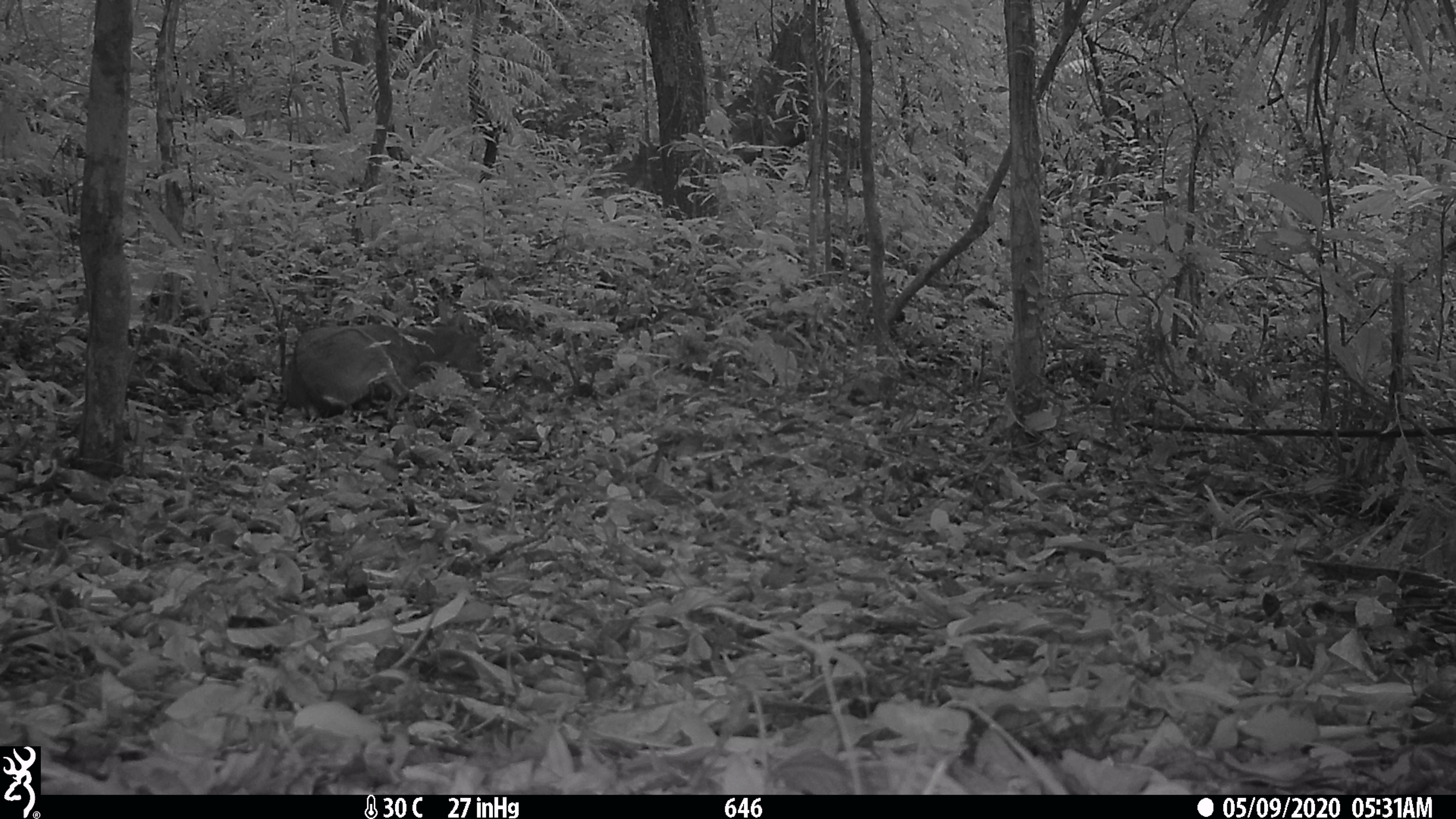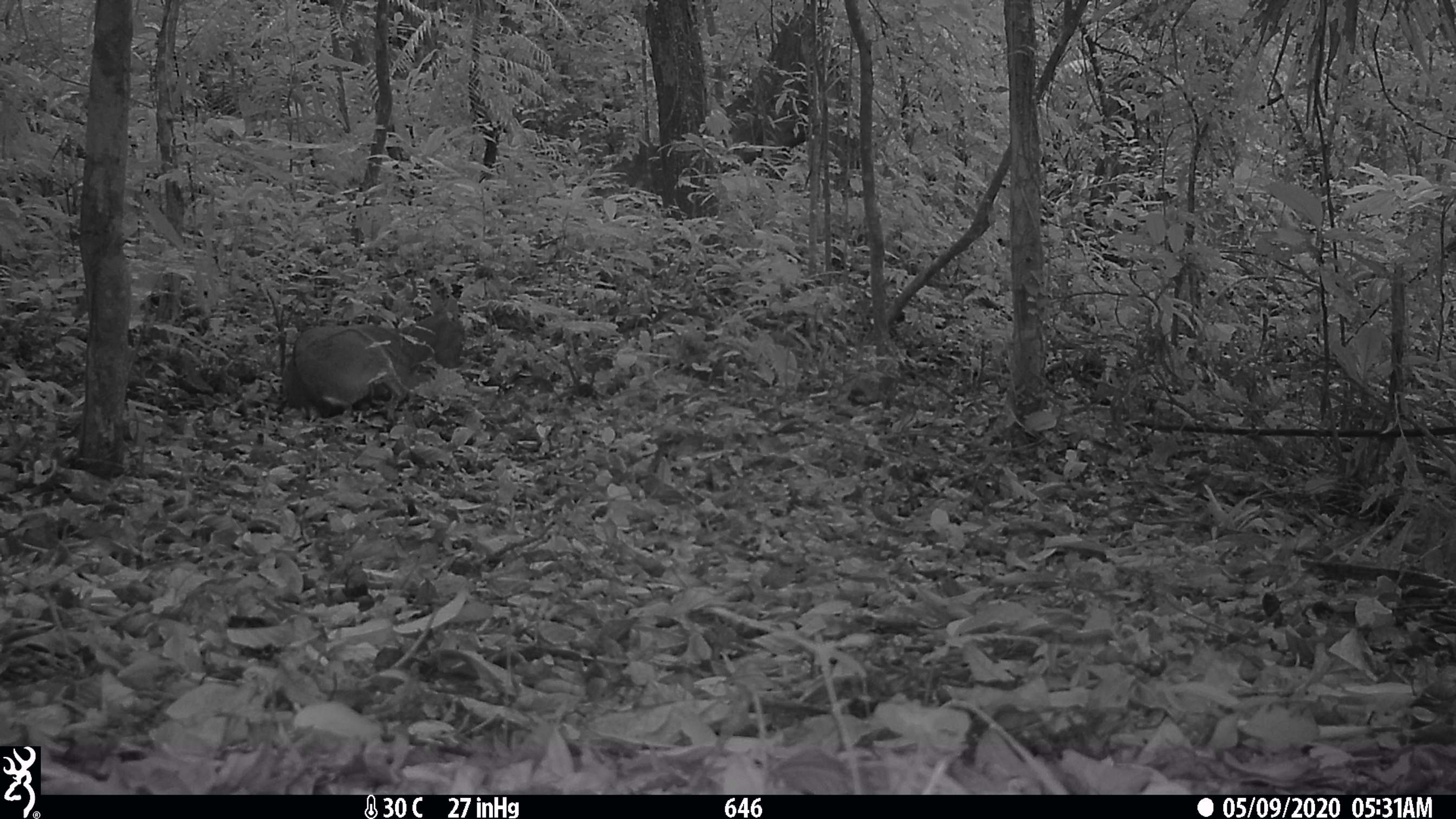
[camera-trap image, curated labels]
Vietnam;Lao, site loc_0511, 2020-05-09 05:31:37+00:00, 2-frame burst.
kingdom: Animalia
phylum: Chordata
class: Mammalia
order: Artiodactyla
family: Cervidae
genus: Muntiacus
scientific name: Muntiacus vuquangensis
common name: large-antlered muntjac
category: large antlered muntjac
Large antlered muntjac (large-antlered muntjac) (Muntiacus vuquangensis). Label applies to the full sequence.